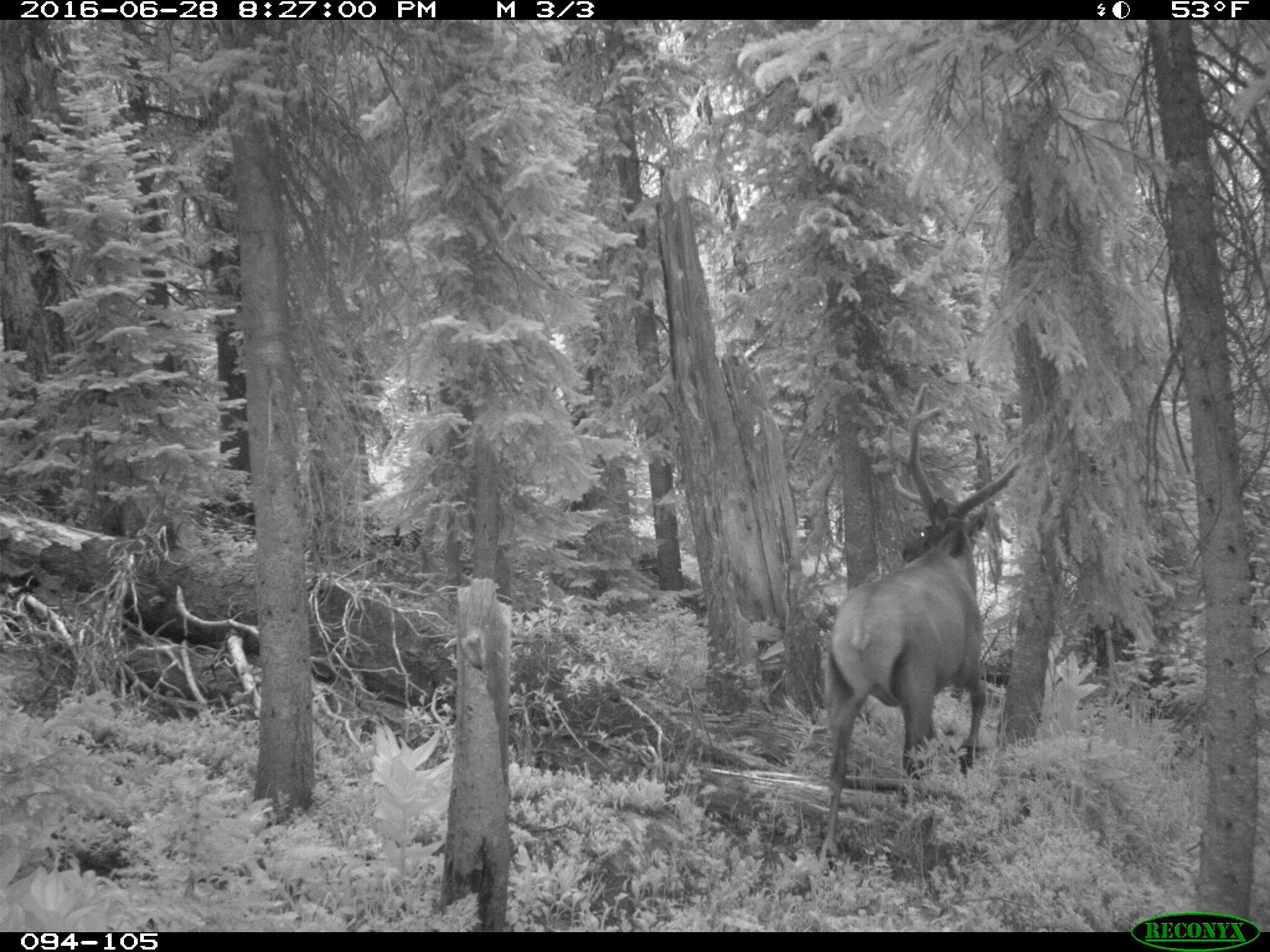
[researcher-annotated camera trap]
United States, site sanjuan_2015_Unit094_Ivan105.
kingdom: Animalia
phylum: Chordata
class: Mammalia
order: Artiodactyla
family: Cervidae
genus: Cervus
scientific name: Cervus elaphus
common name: red deer